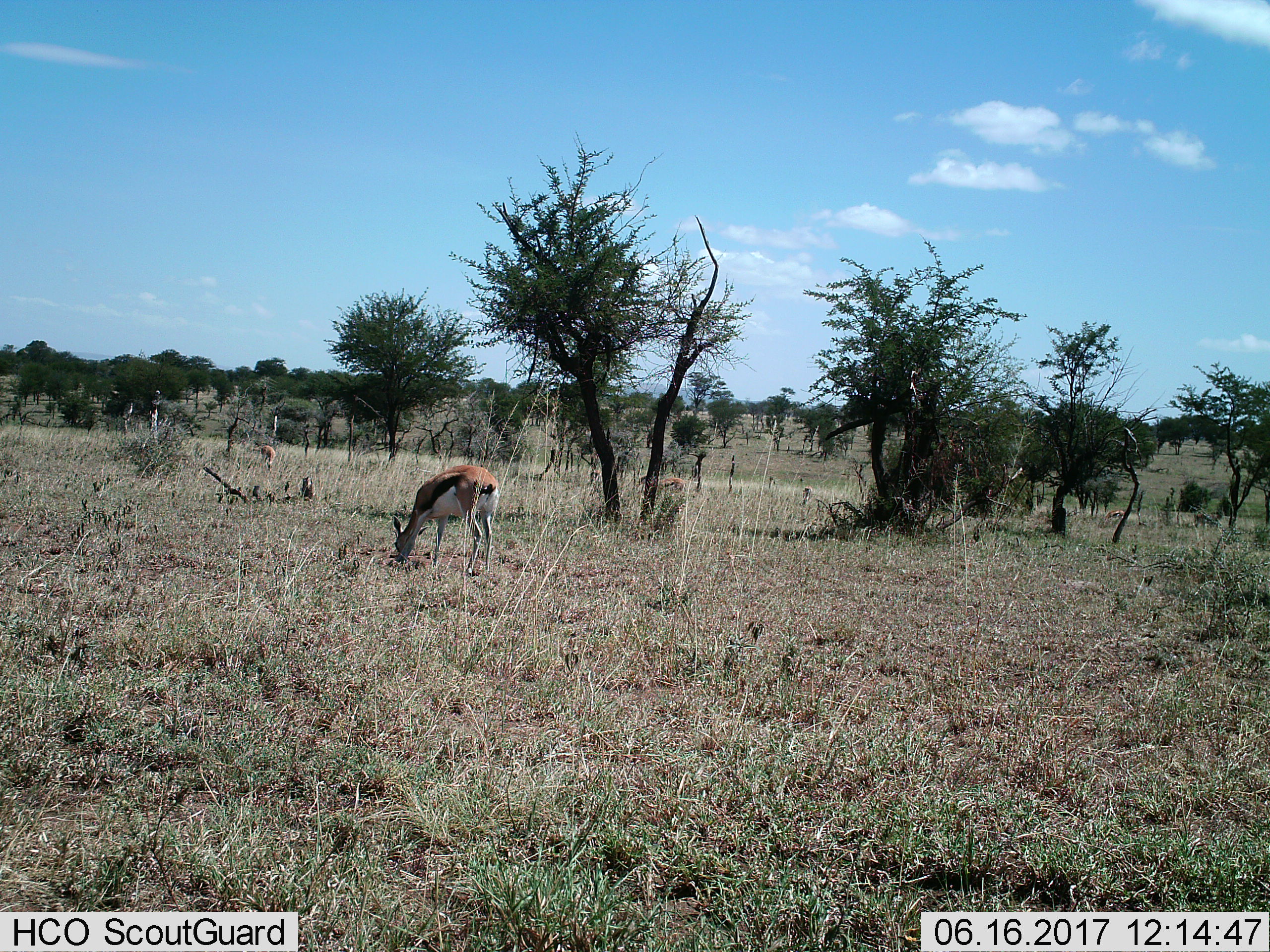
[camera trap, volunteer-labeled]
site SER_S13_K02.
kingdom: Animalia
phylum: Chordata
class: Mammalia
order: Artiodactyla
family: Bovidae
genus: Eudorcas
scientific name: Eudorcas thomsonii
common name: thomson's gazelle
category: gazellethomsons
Gazellethomsons (thomson's gazelle) (Eudorcas thomsonii), count 4. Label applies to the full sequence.